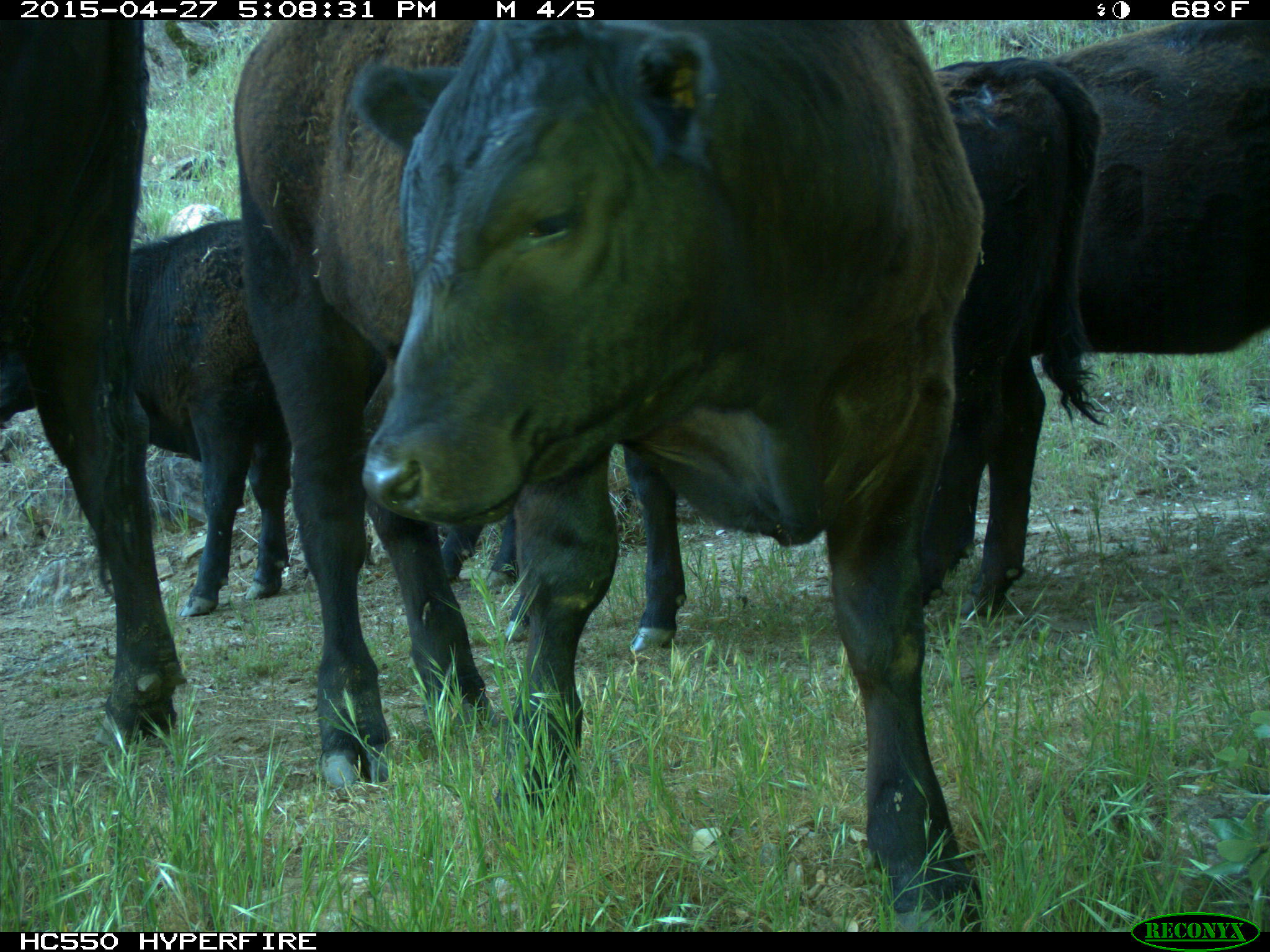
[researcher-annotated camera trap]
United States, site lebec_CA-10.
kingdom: Animalia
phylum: Chordata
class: Mammalia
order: Artiodactyla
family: Bovidae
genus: Bos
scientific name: Bos taurus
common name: domestic cow